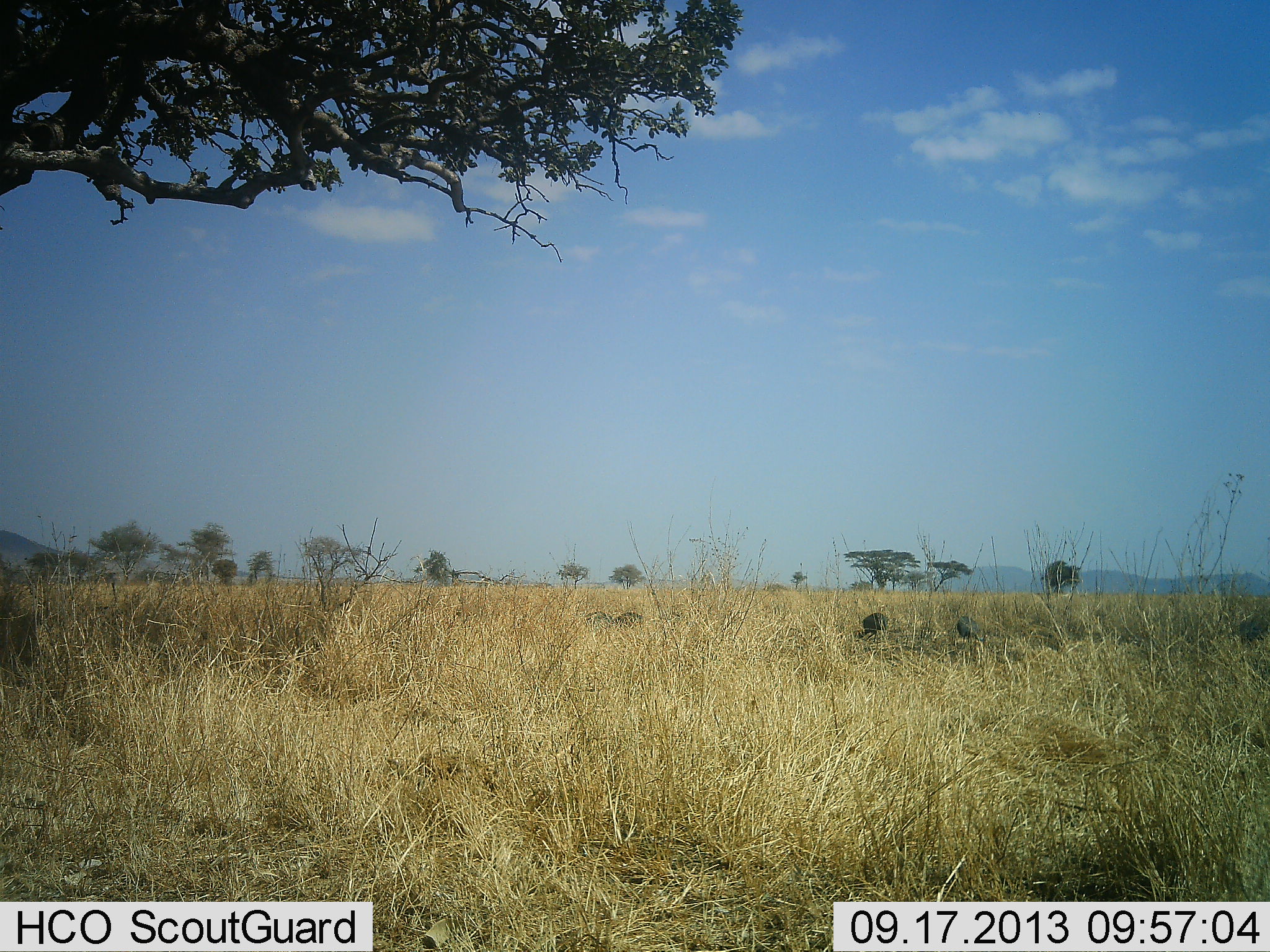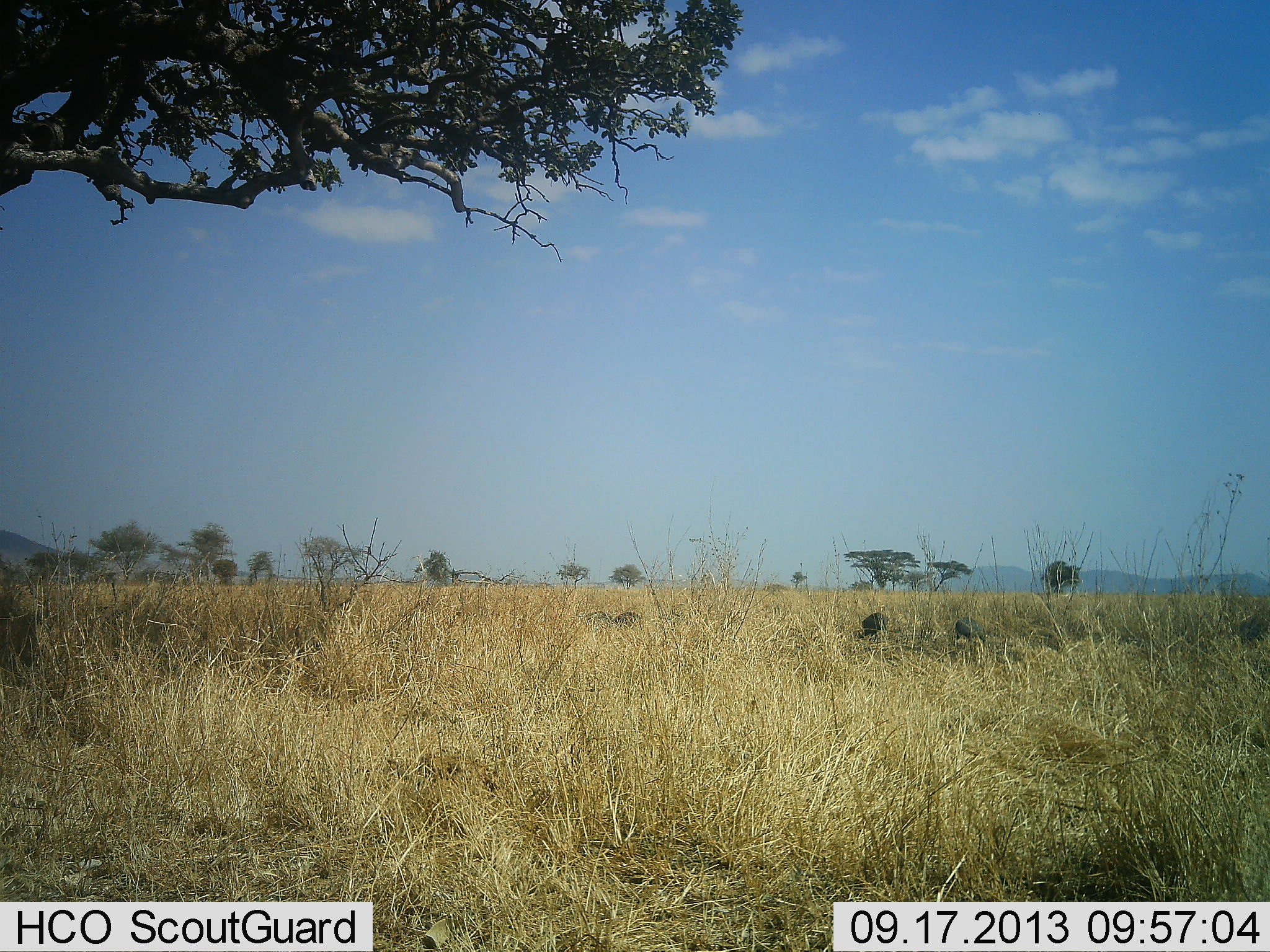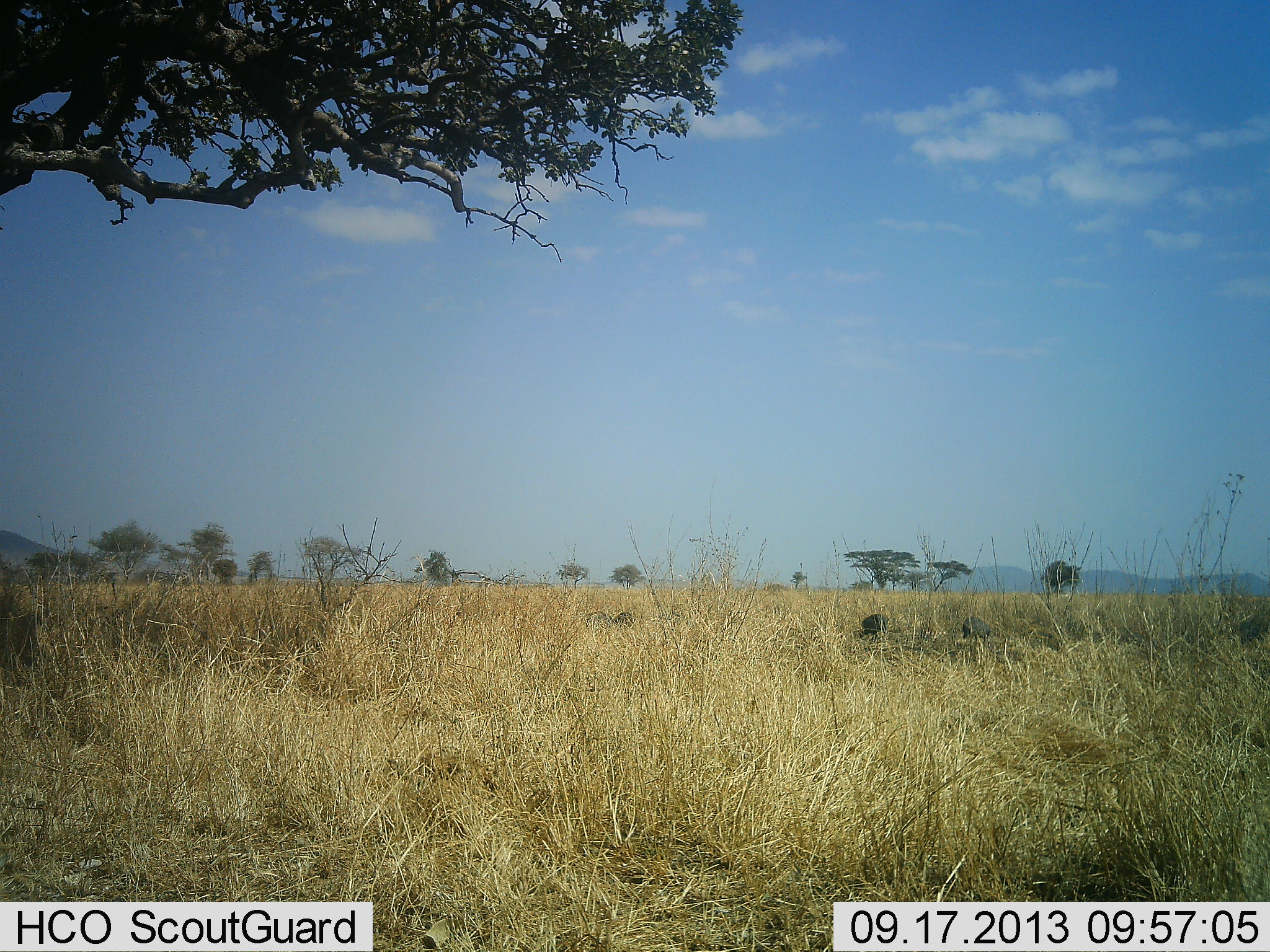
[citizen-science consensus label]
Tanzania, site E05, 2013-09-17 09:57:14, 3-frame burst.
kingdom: Animalia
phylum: Chordata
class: Aves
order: Galliformes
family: Numididae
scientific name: Numididae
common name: guinea fowl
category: guineafowl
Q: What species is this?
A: Guineafowl (guinea fowl) (Numididae).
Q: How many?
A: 4.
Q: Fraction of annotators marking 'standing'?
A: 40%.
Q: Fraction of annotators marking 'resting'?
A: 0%.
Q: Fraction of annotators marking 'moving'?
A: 20%.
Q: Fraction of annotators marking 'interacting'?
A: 0%.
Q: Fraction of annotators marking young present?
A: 0%.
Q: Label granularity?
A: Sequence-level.